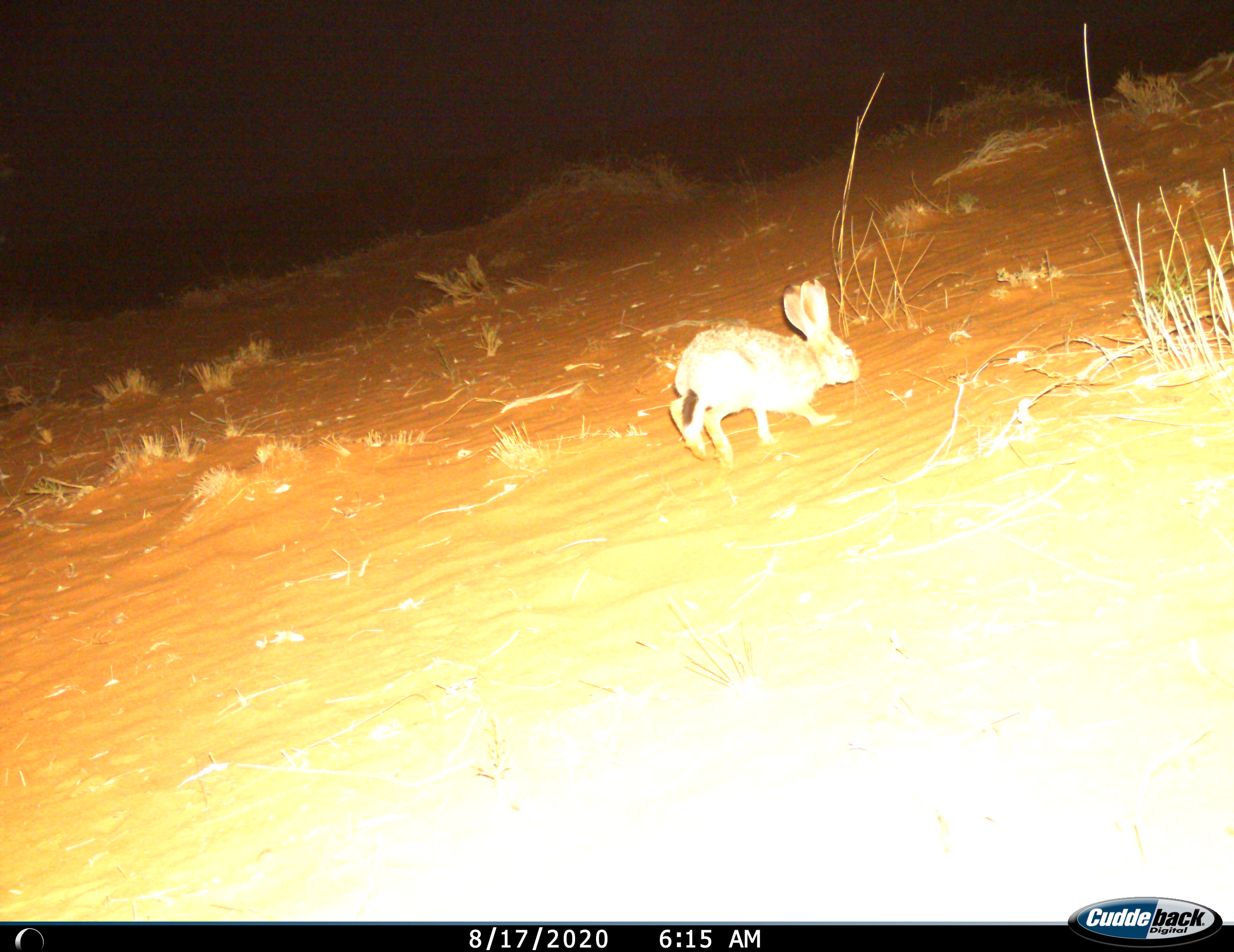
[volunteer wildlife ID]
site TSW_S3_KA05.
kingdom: Animalia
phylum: Chordata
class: Mammalia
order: Lagomorpha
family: Leporidae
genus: Lepus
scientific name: Lepus capensis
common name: cape hare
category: harecape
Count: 1.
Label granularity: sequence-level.